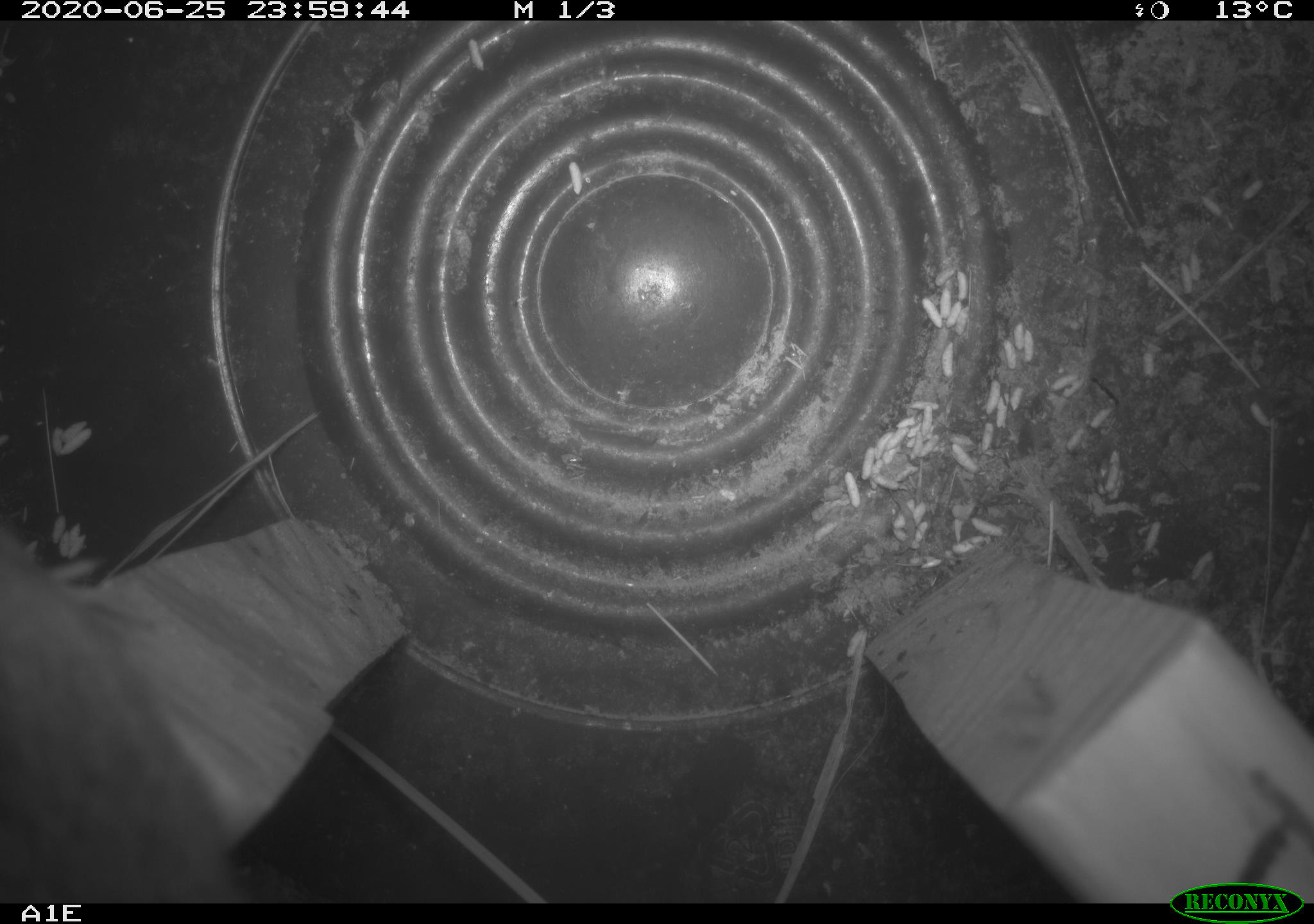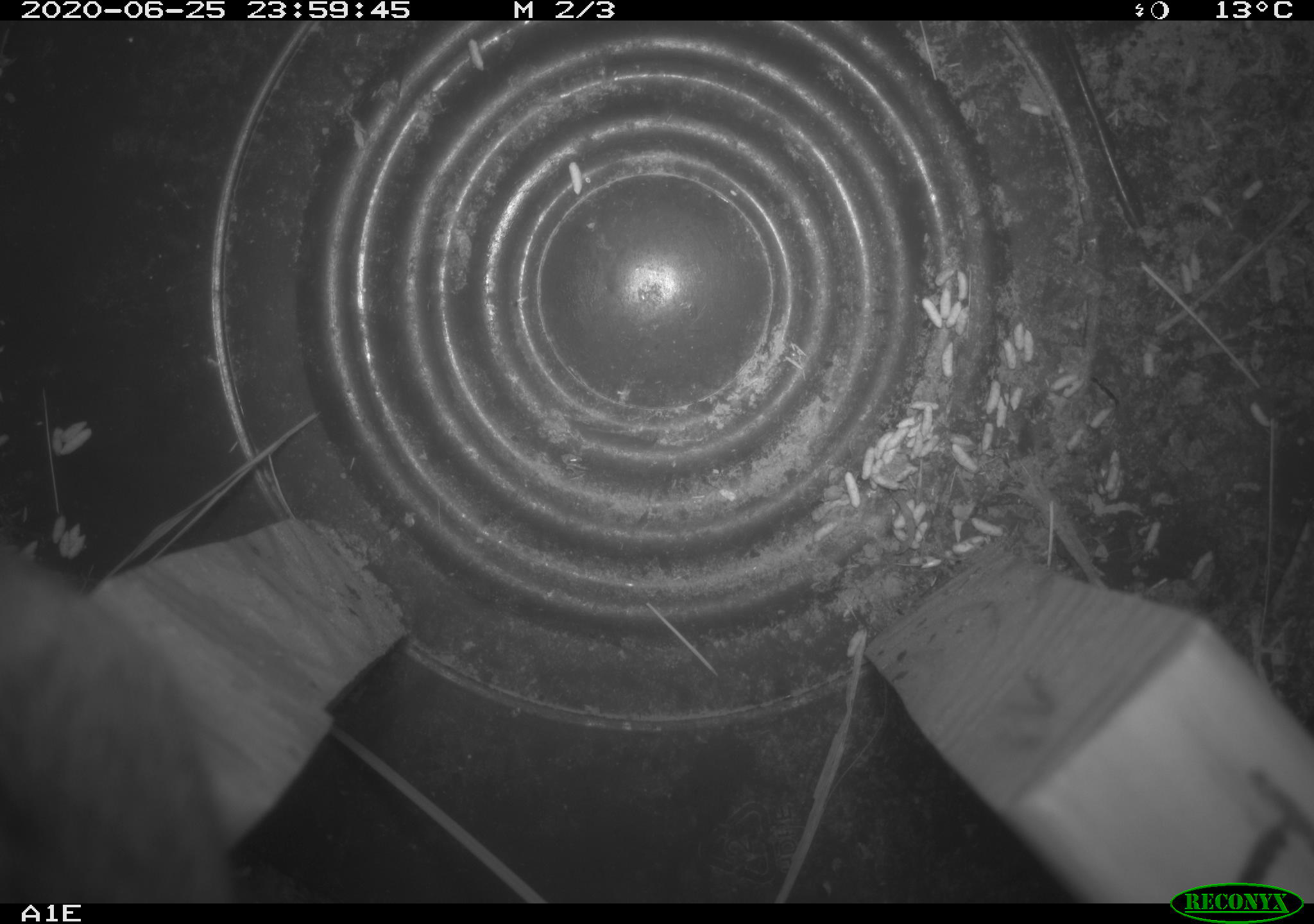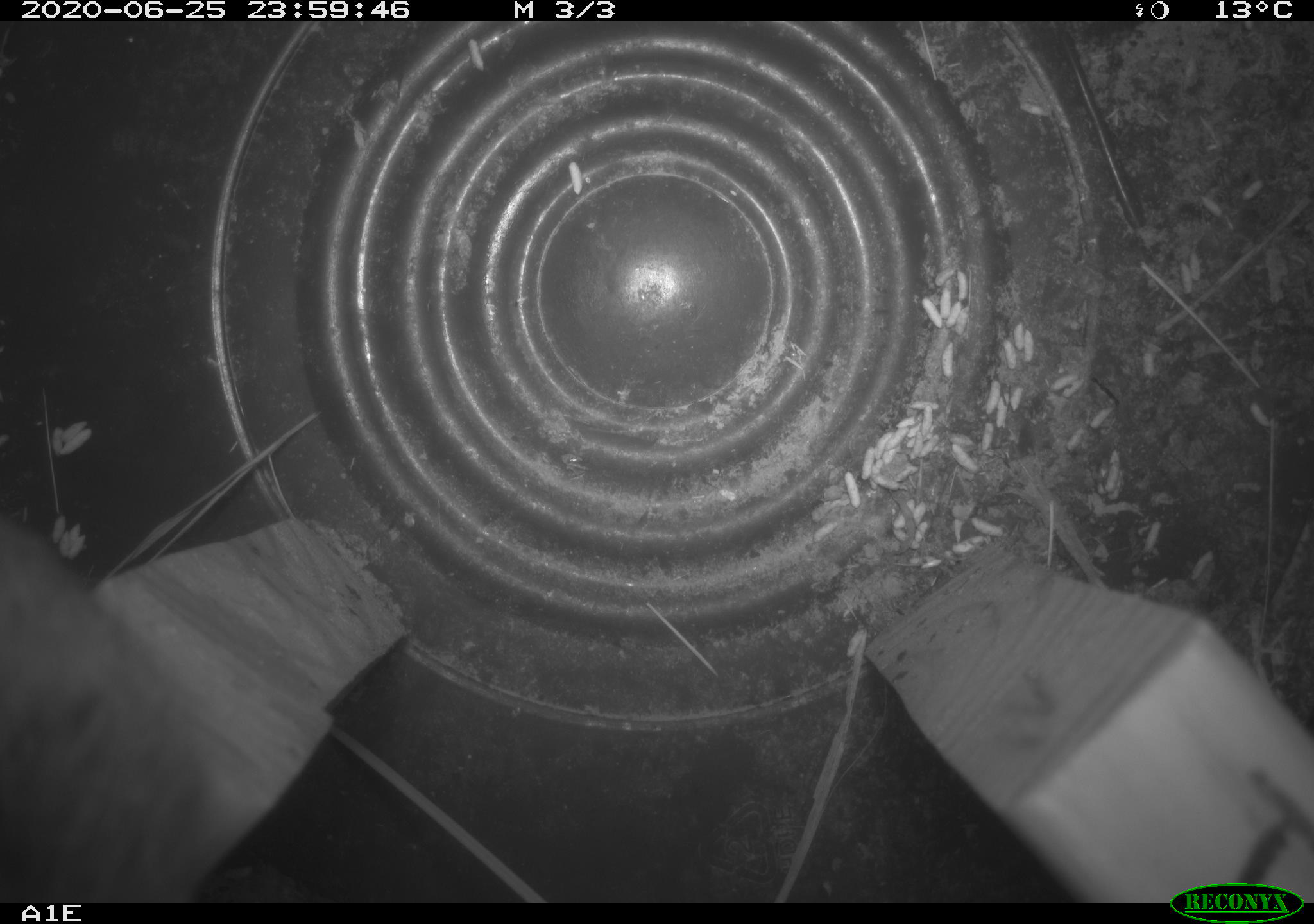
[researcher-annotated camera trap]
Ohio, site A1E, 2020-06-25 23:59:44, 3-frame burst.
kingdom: Animalia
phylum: Chordata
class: Mammalia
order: Rodentia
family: Cricetidae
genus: Microtus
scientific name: Microtus pennsylvanicus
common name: meadow vole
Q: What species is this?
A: Meadow vole (Microtus pennsylvanicus).